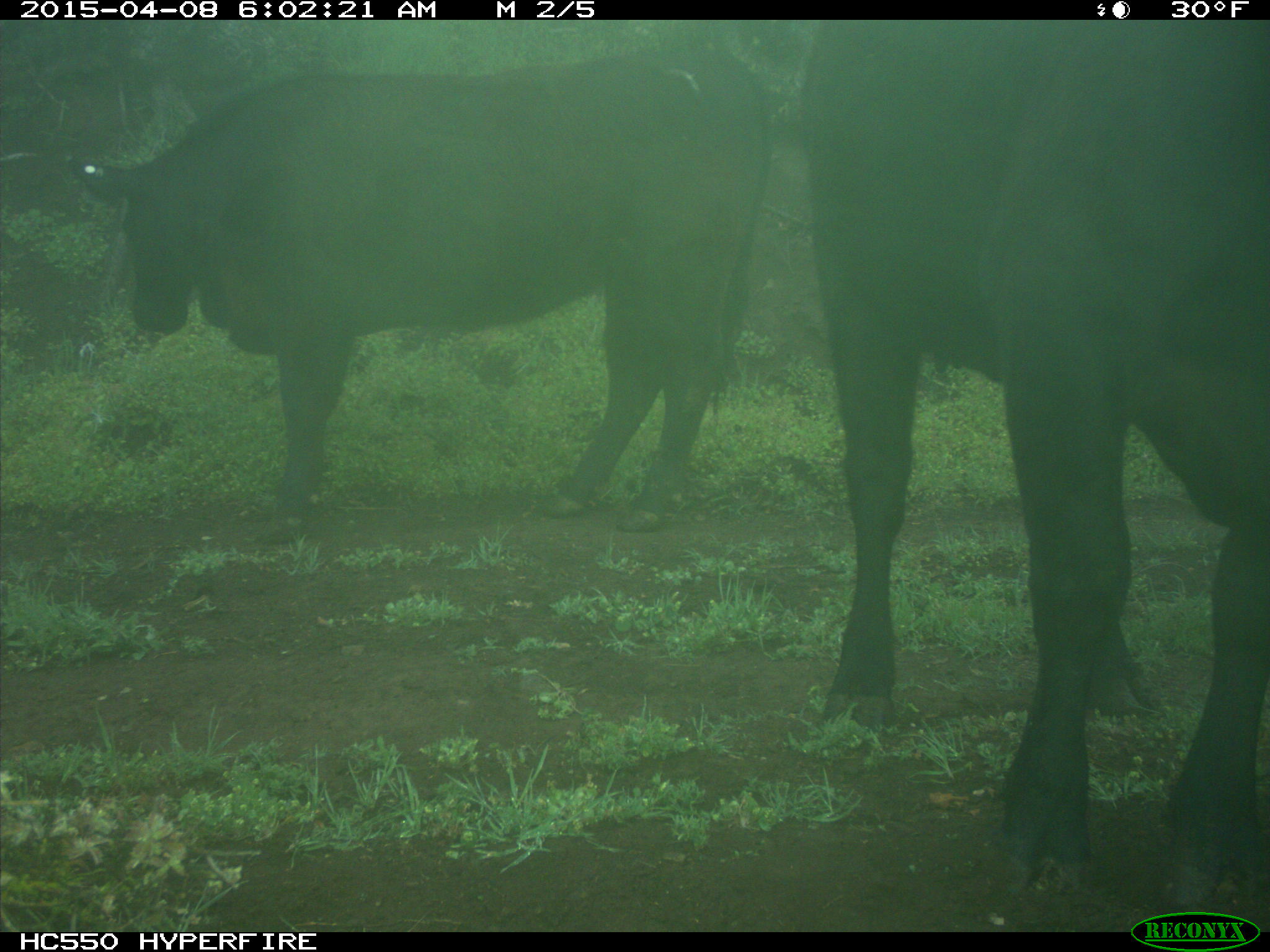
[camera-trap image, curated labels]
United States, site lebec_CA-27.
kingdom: Animalia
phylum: Chordata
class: Mammalia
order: Artiodactyla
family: Bovidae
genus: Bos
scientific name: Bos taurus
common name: domestic cow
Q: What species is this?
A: Bos taurus (domestic cow).